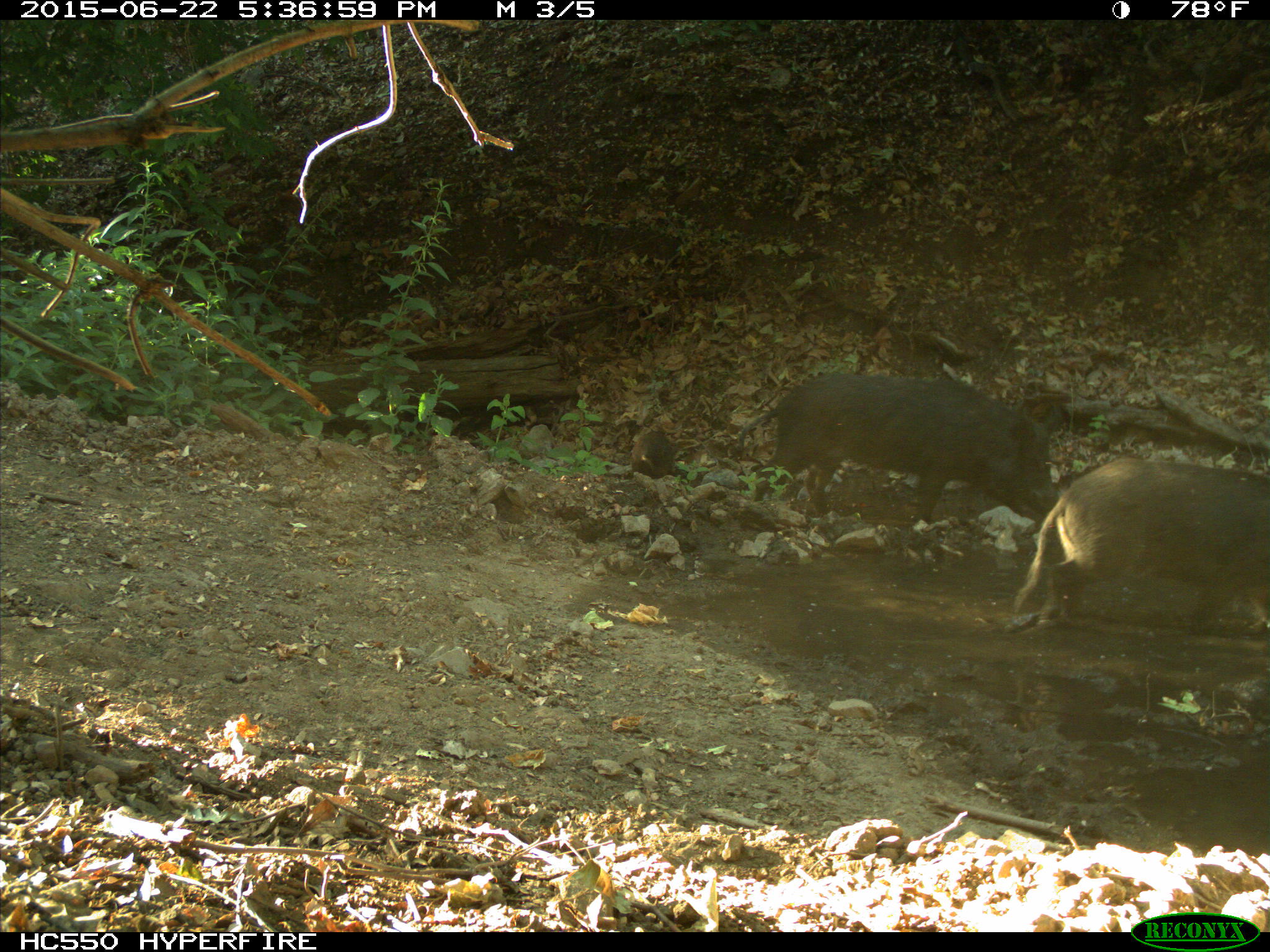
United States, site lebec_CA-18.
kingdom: Animalia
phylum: Chordata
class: Mammalia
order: Artiodactyla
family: Suidae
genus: Sus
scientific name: Sus scrofa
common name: wild boar